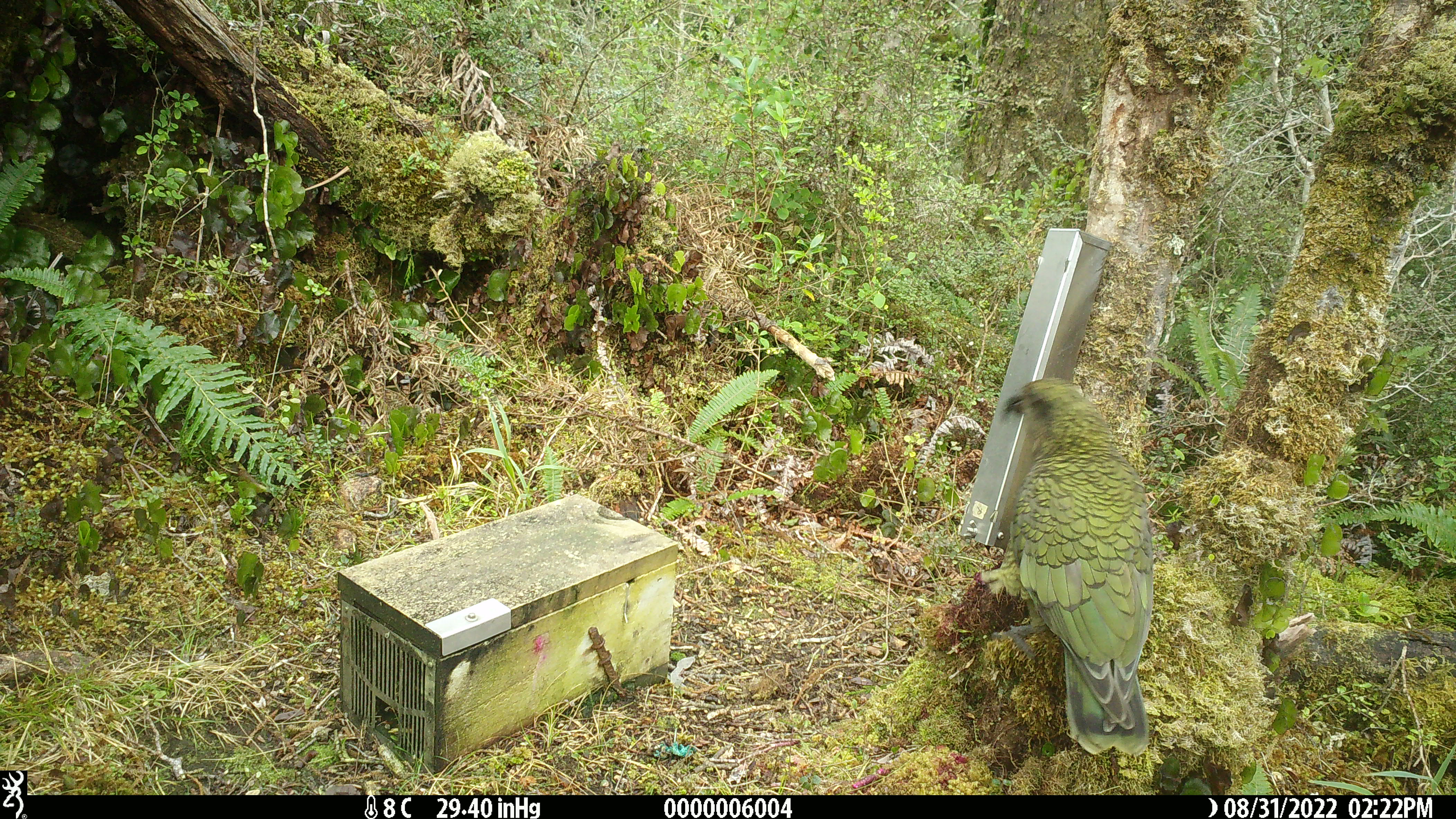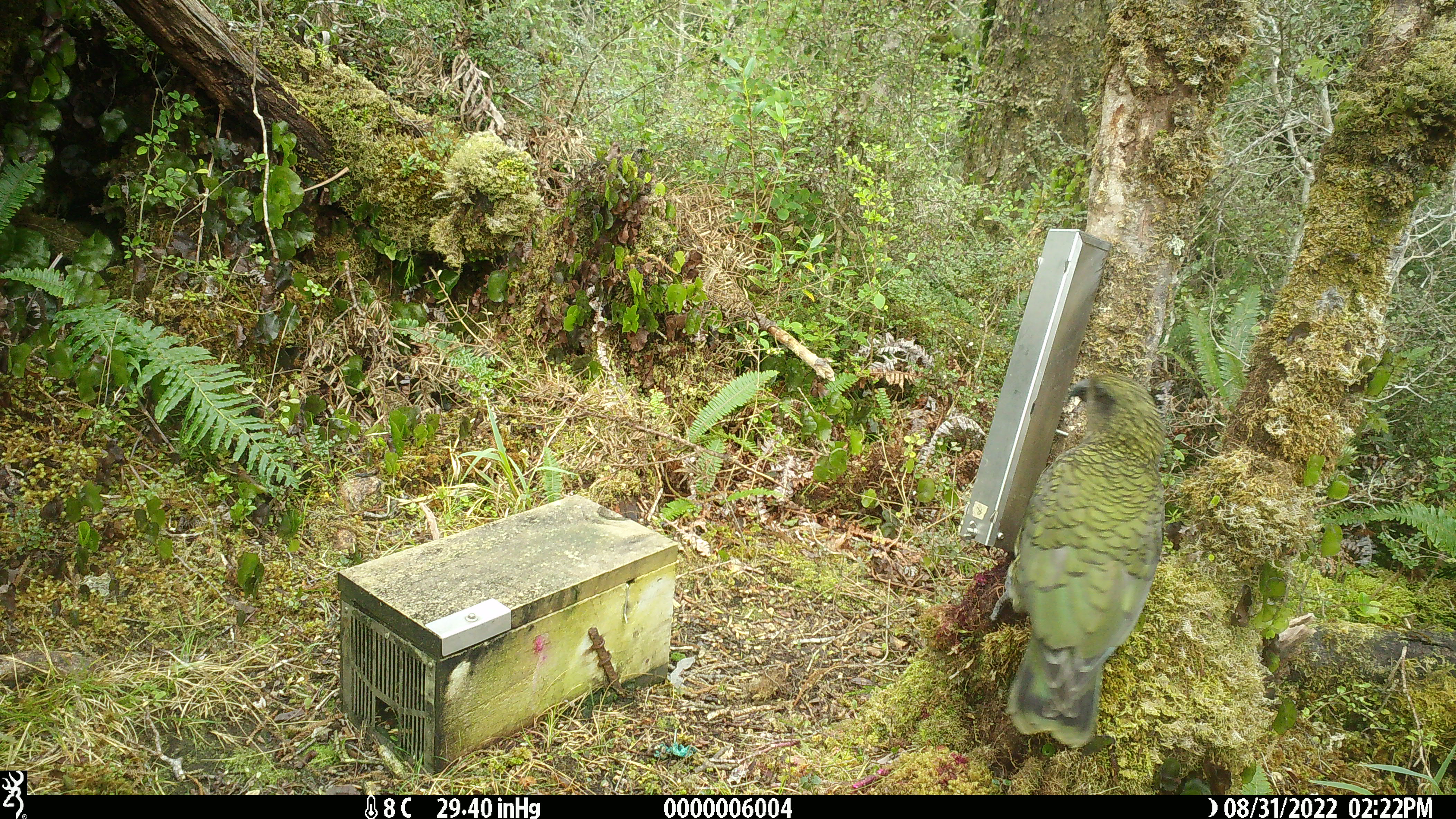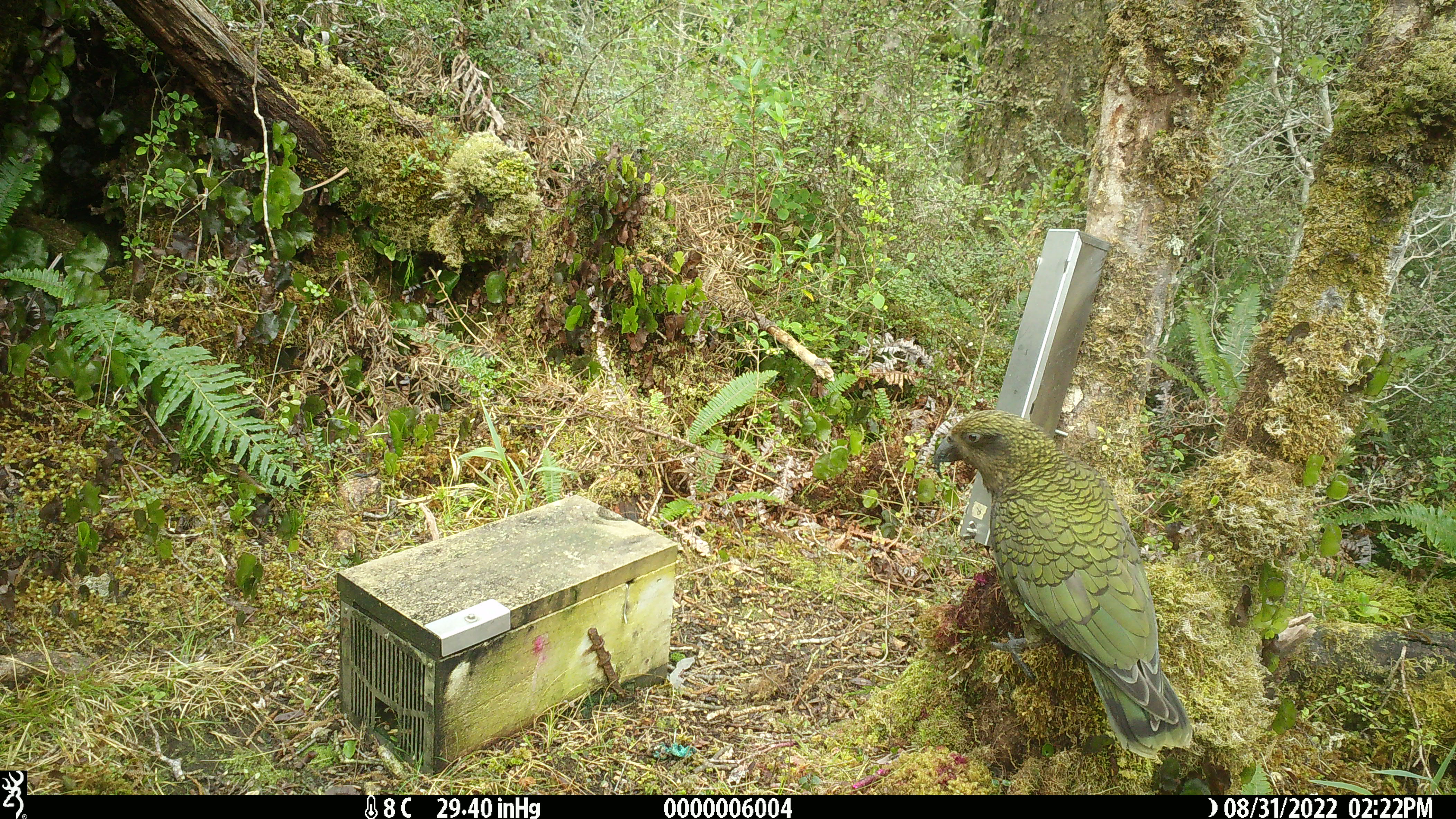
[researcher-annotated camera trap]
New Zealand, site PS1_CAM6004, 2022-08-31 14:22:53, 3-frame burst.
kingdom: Animalia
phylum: Chordata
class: Aves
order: Psittaciformes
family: Strigopidae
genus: Nestor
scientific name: Nestor notabilis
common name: kea